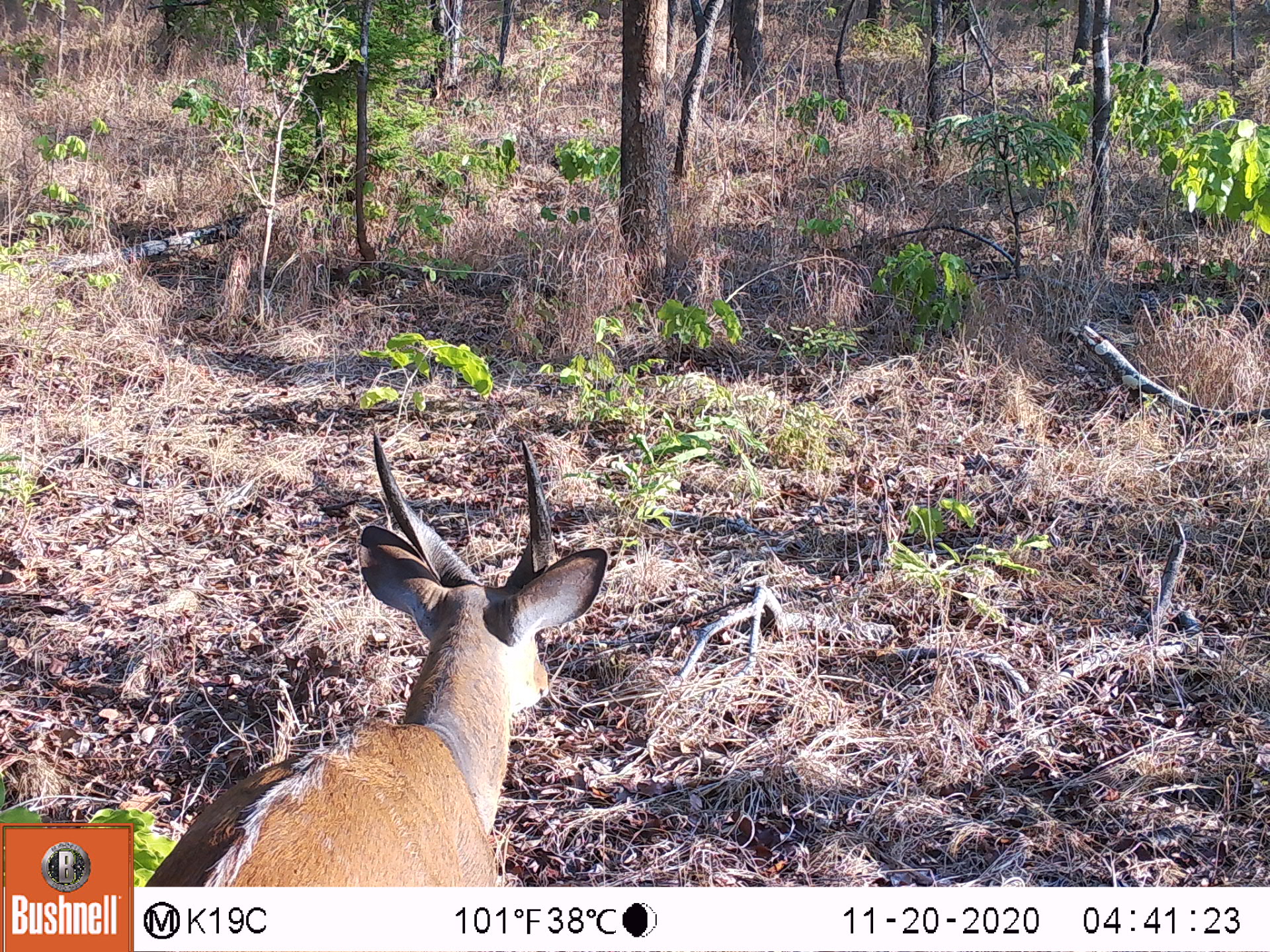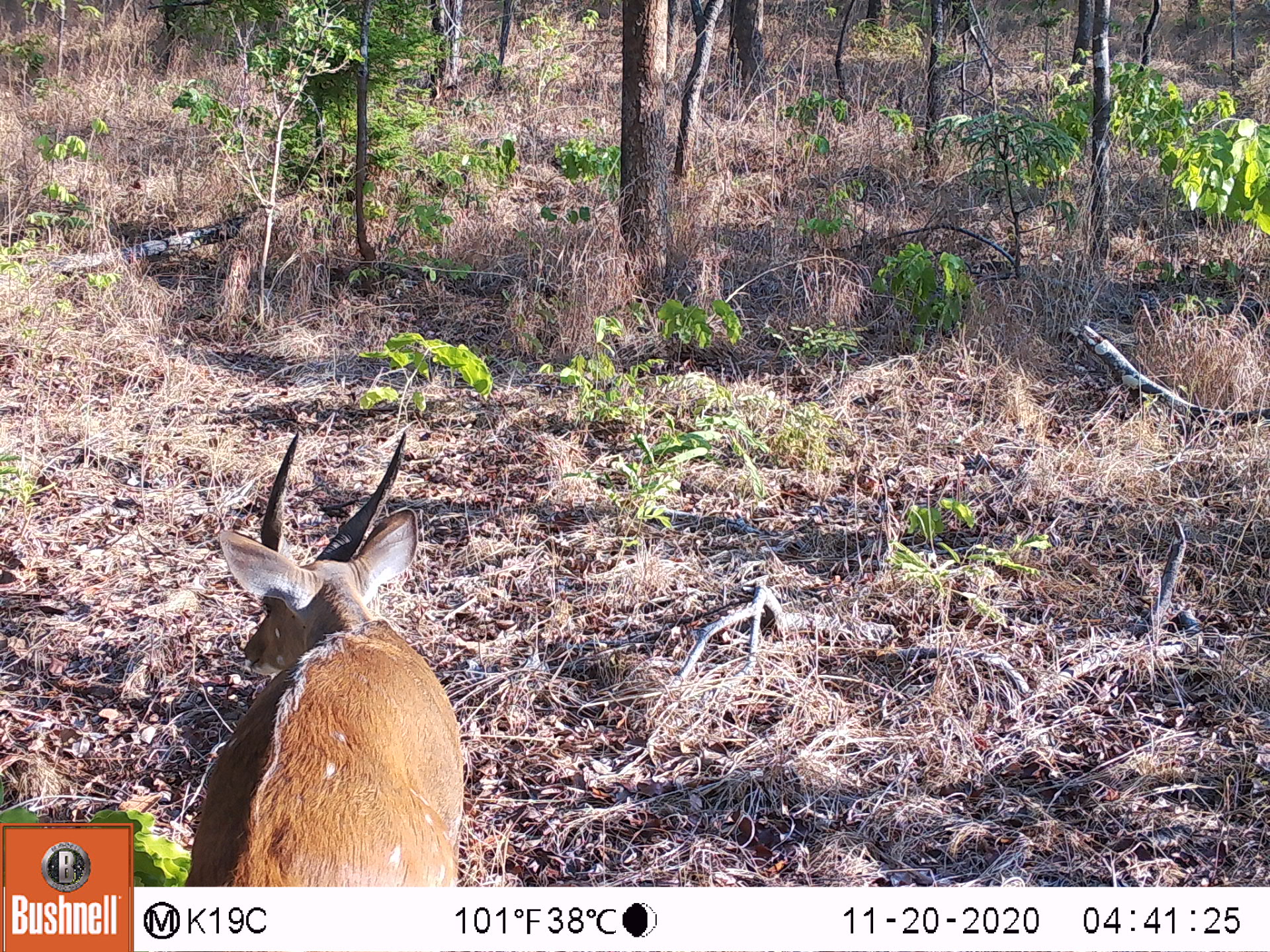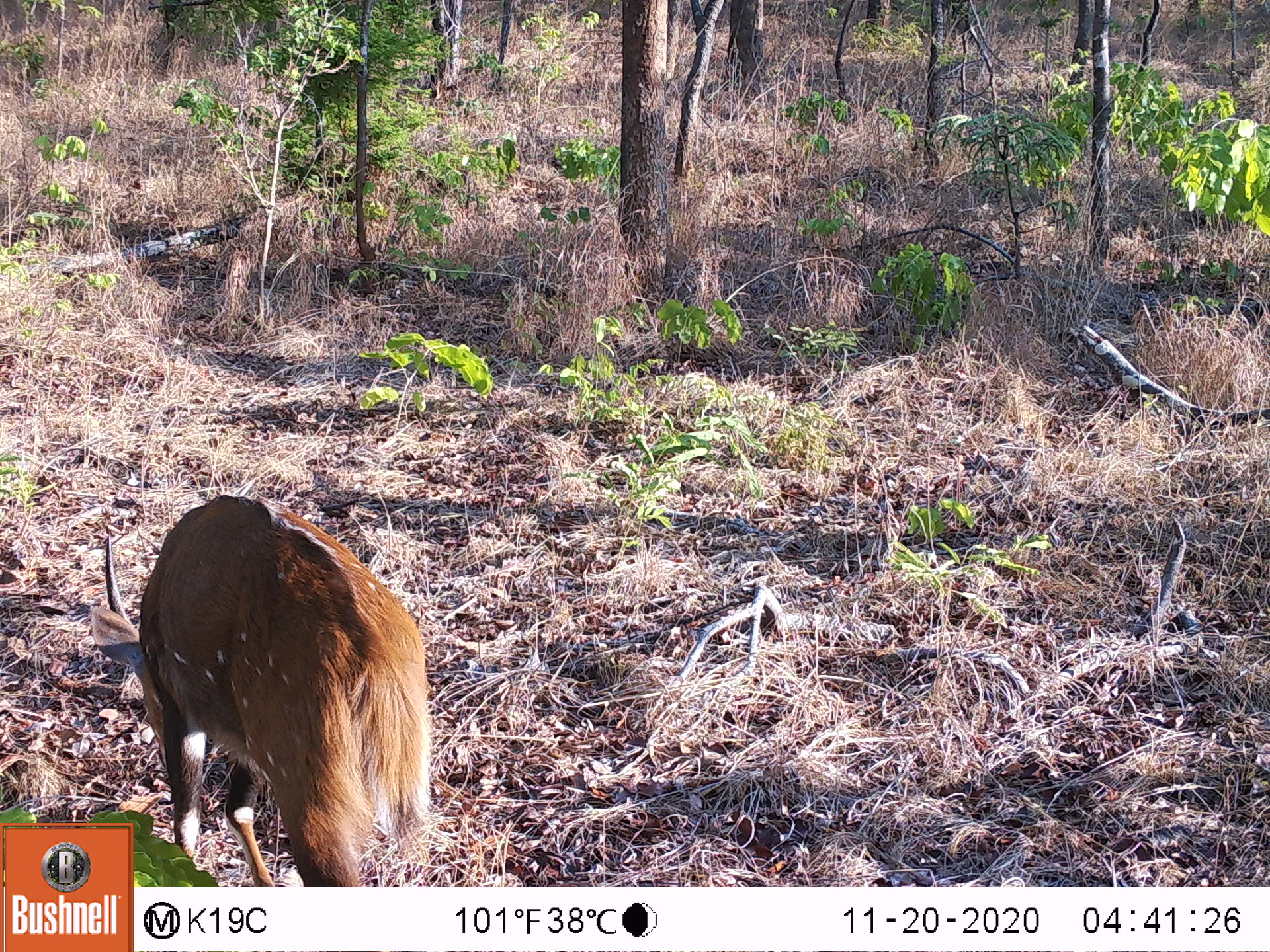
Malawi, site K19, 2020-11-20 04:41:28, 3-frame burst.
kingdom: Animalia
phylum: Chordata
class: Mammalia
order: Artiodactyla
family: Bovidae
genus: Tragelaphus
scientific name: Tragelaphus sylvaticus sylvaticus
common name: cape bushbuck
Cape bushbuck (Tragelaphus sylvaticus sylvaticus), count 1.